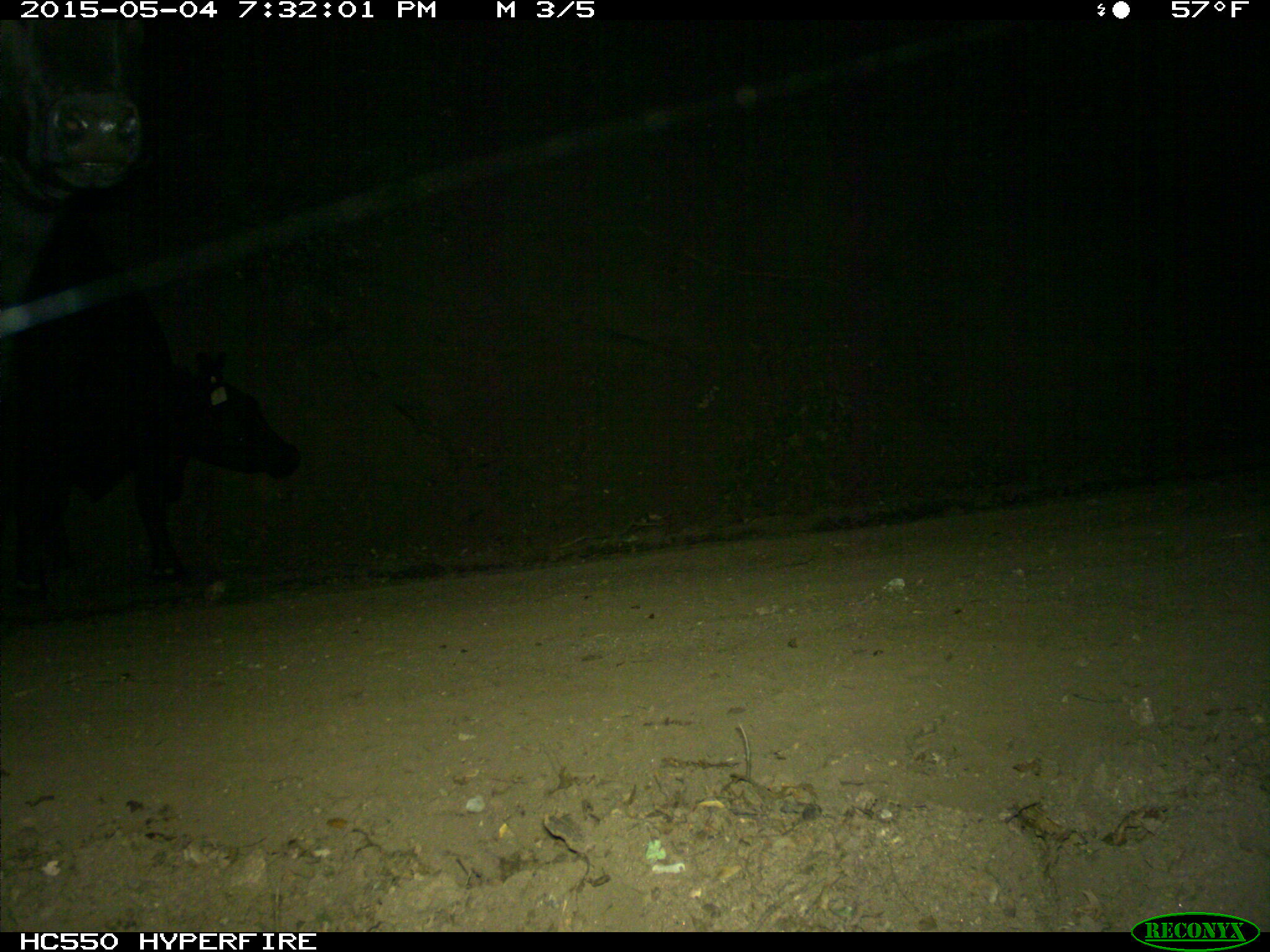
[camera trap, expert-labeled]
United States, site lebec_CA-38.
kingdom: Animalia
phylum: Chordata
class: Mammalia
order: Artiodactyla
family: Bovidae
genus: Bos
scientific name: Bos taurus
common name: domestic cow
Bos taurus (domestic cow).